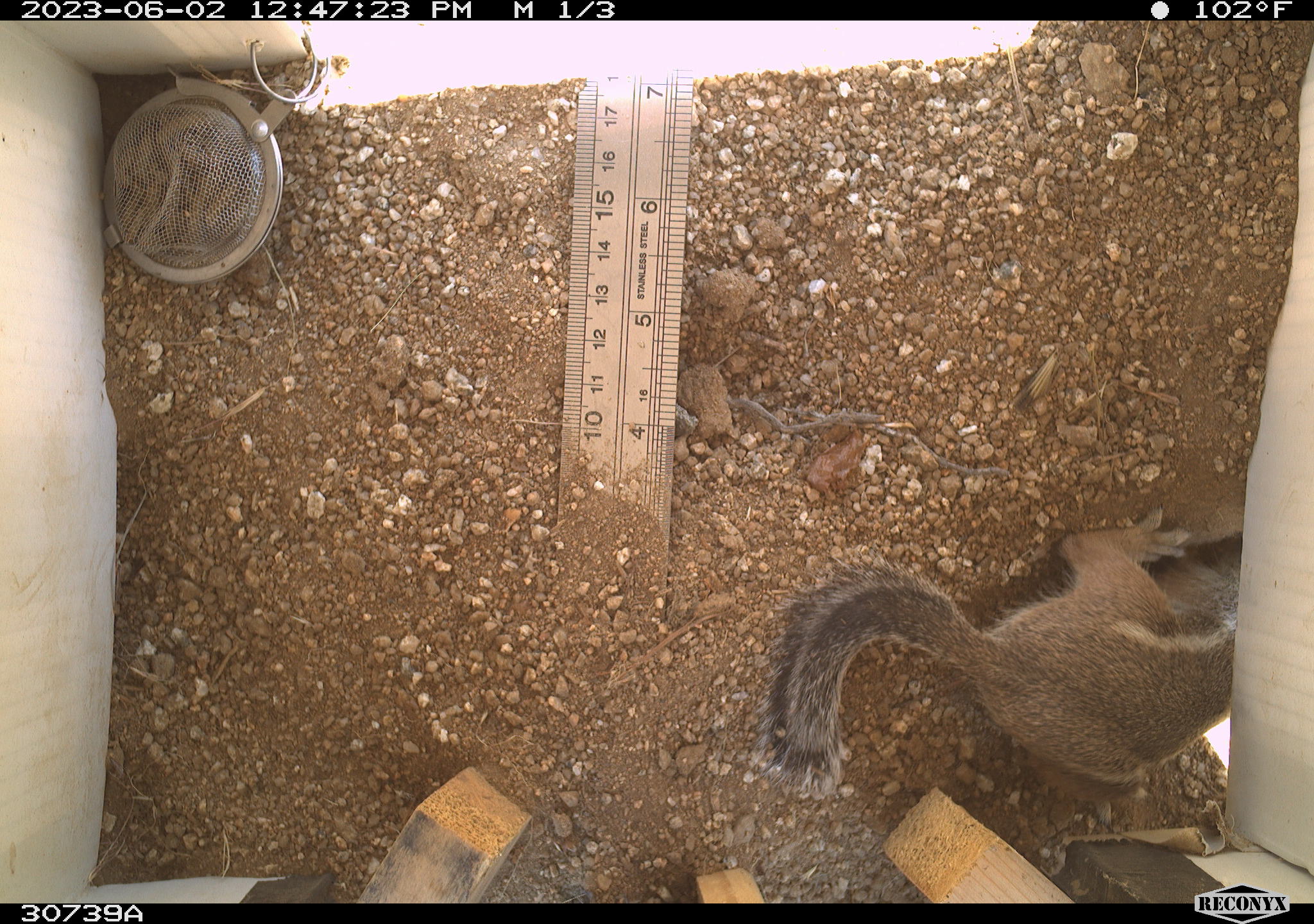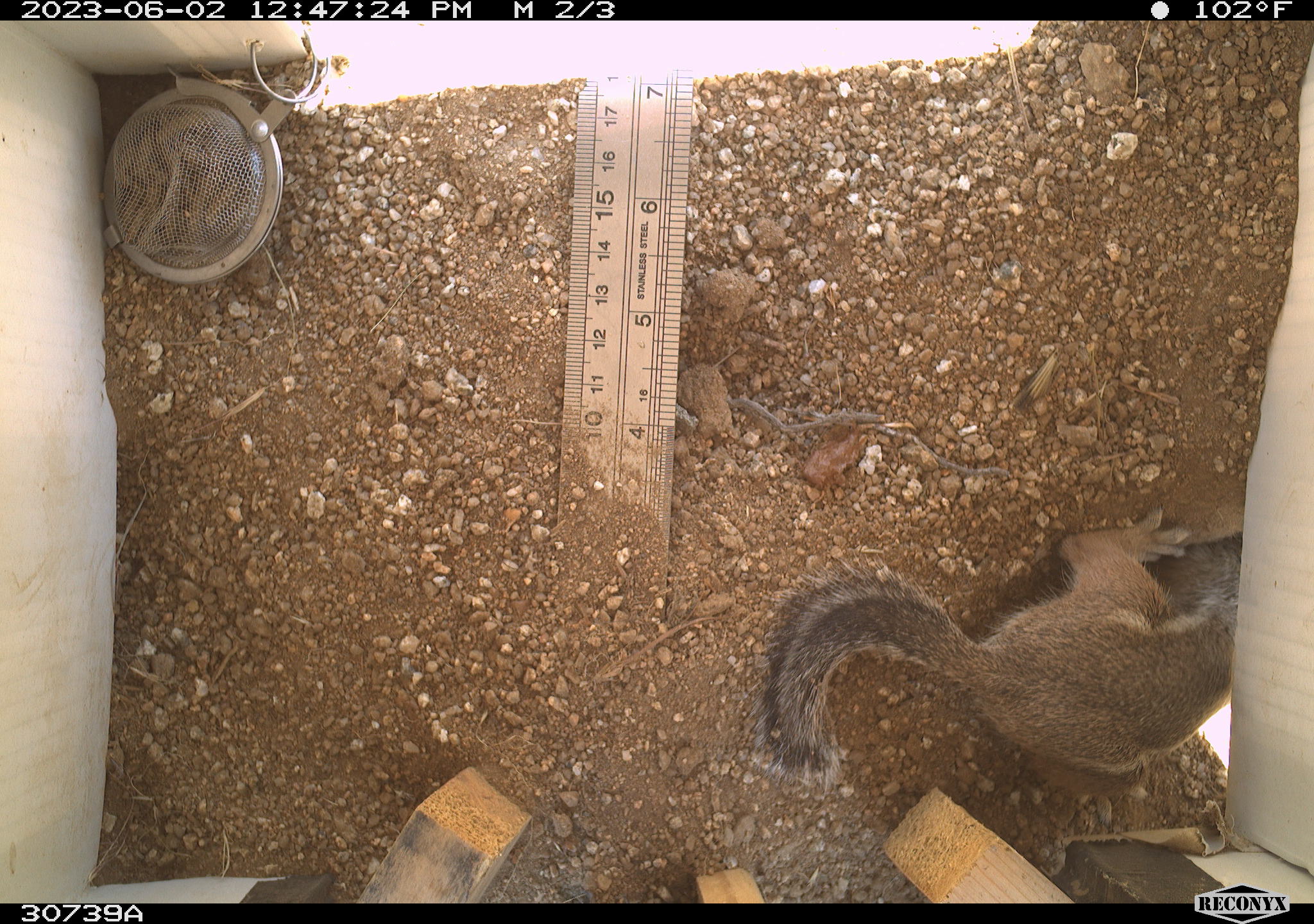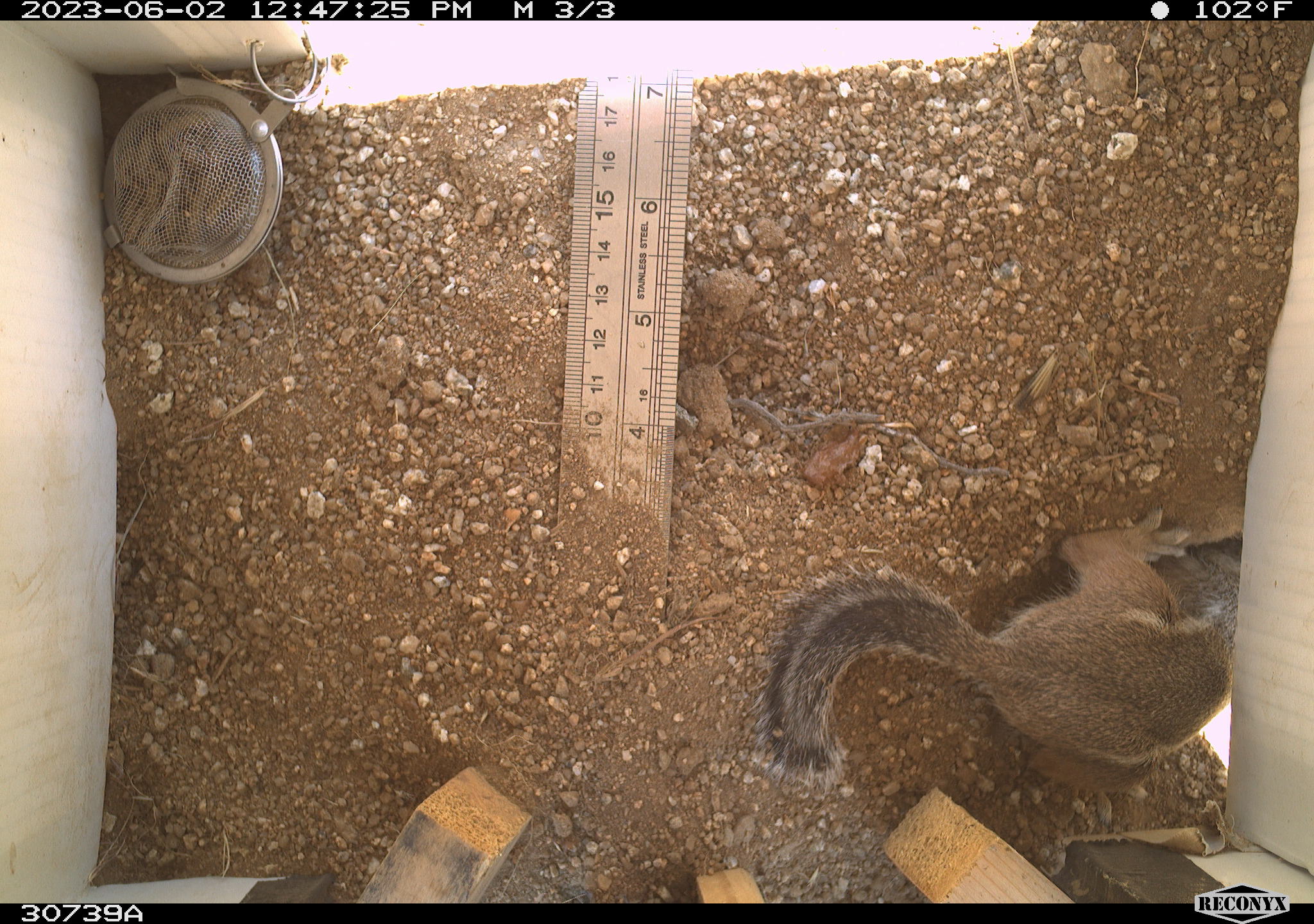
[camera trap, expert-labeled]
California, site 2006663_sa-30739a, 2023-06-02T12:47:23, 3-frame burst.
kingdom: Animalia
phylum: Chordata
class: Mammalia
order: Rodentia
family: Sciuridae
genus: Ammospermophilus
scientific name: Ammospermophilus leucurus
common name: white-tailed antelope squirrel